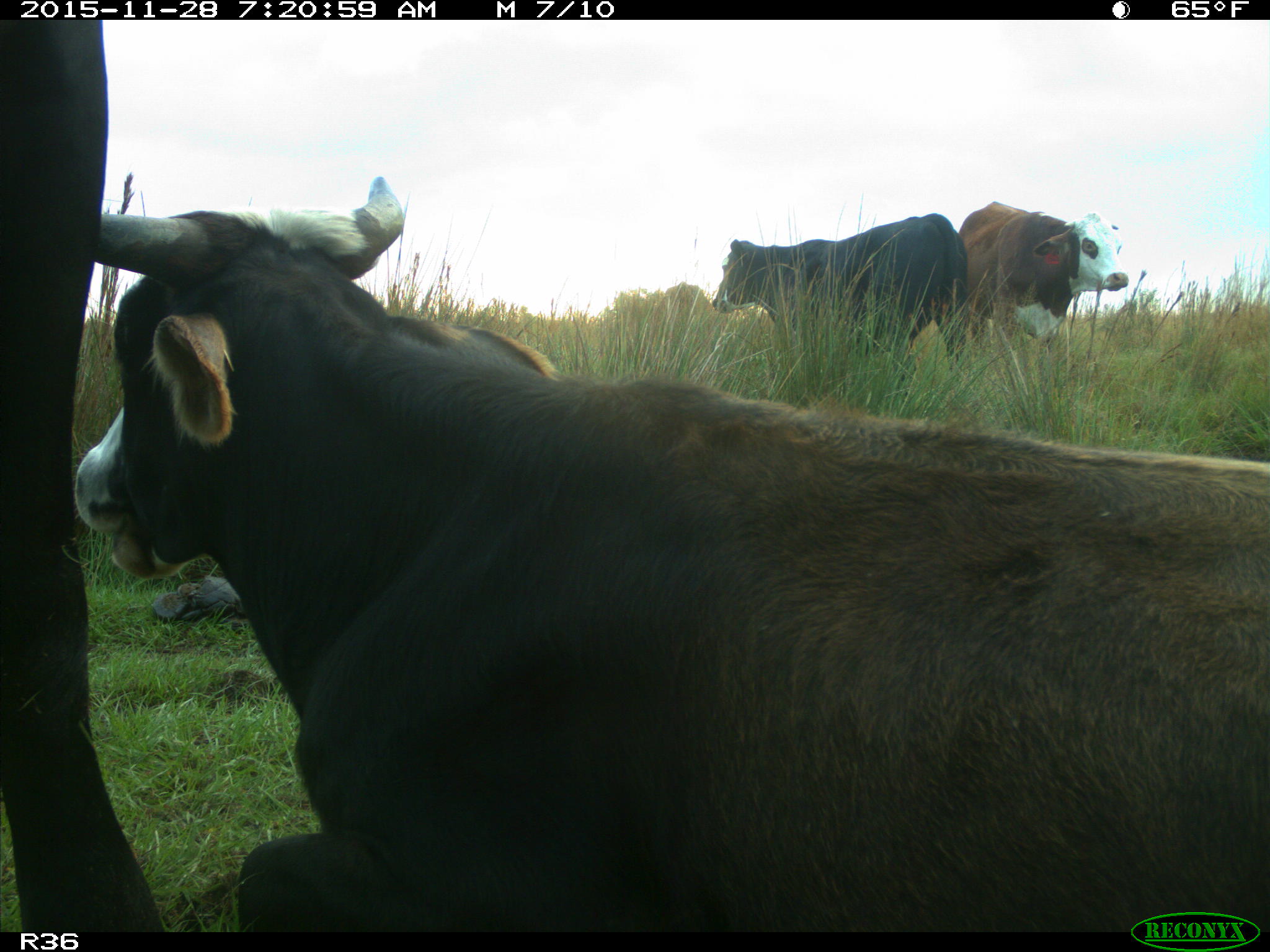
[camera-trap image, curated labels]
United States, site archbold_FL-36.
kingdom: Animalia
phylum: Chordata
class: Mammalia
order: Artiodactyla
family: Bovidae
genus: Bos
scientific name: Bos taurus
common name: domestic cow